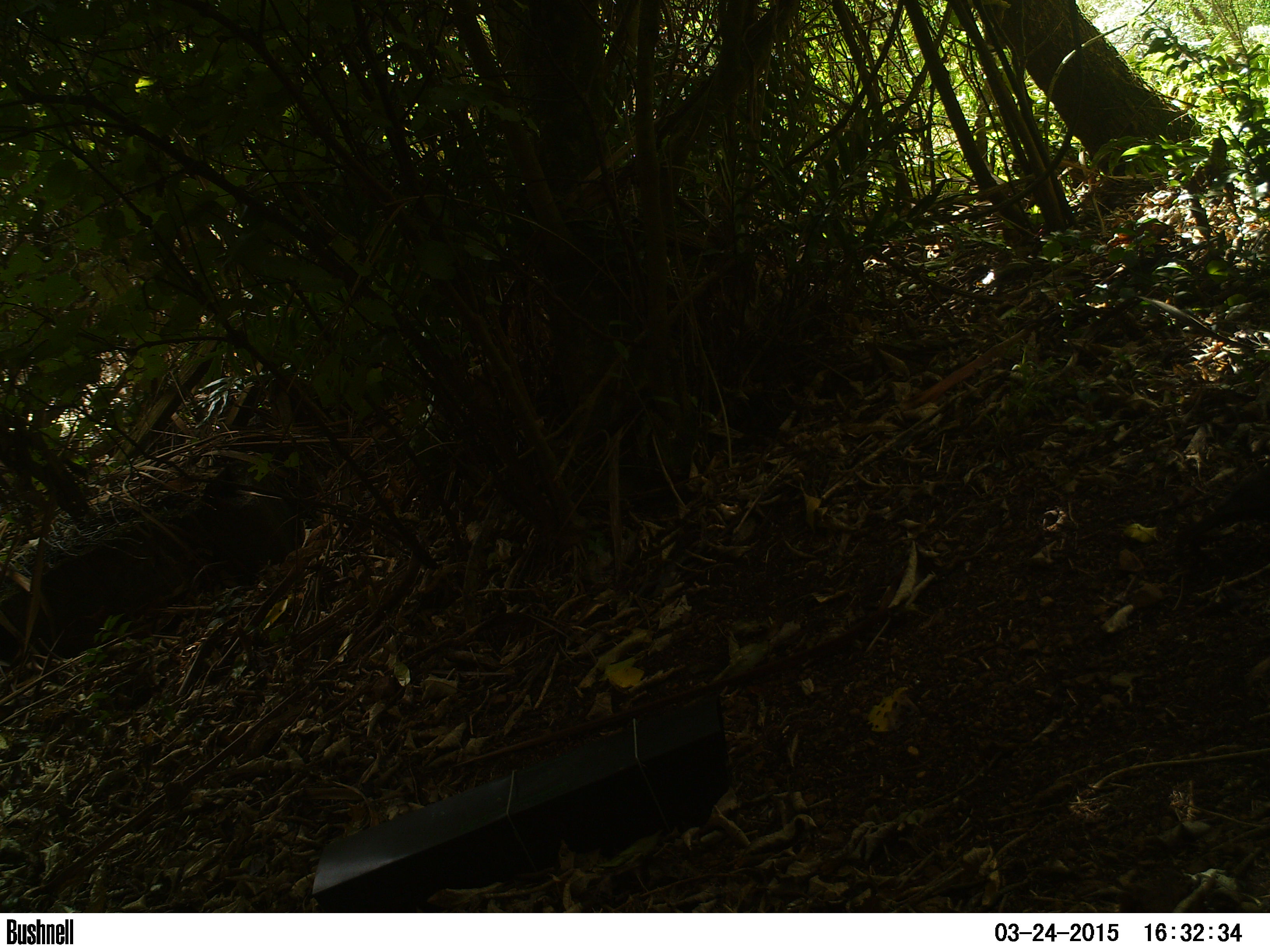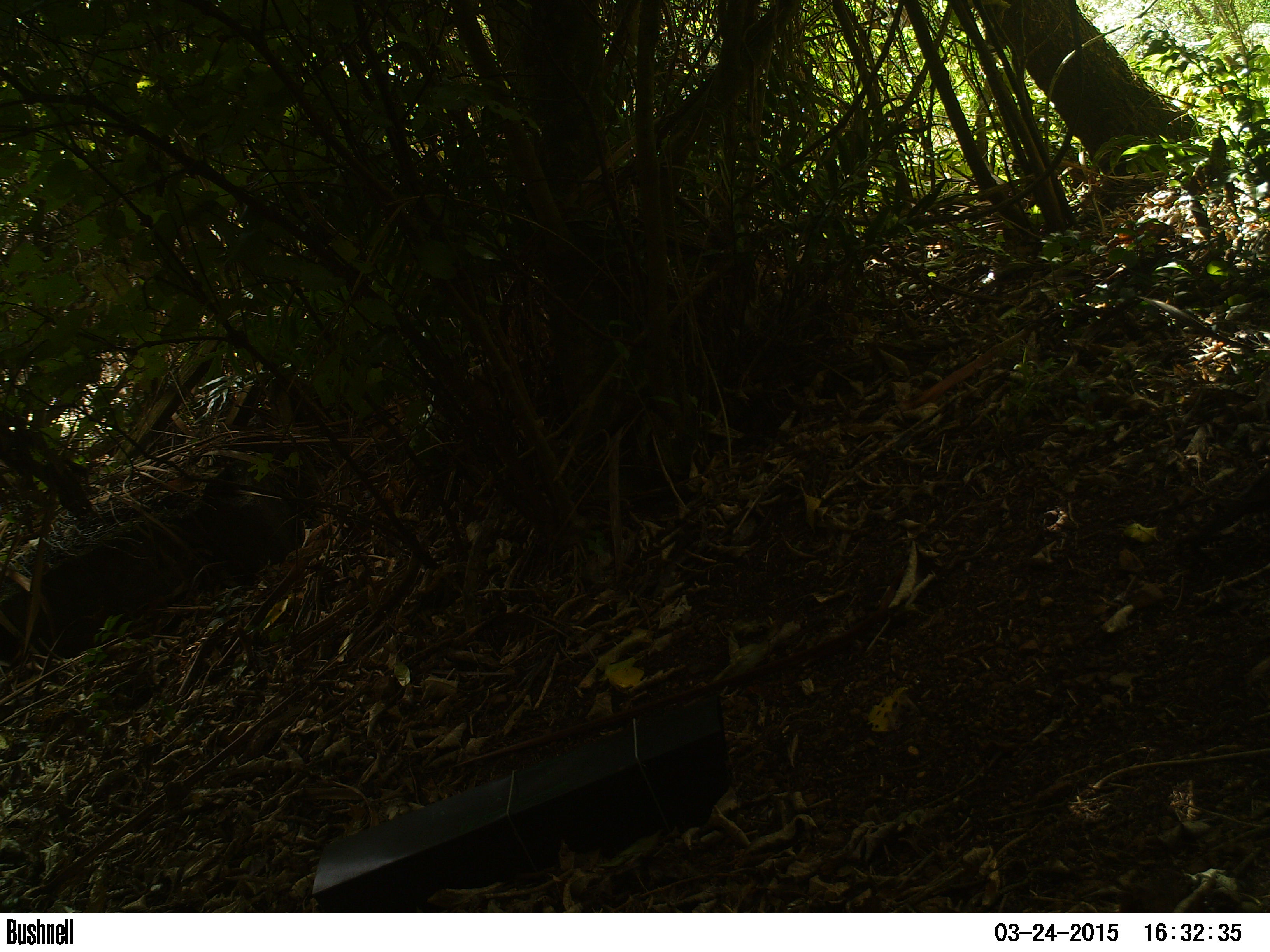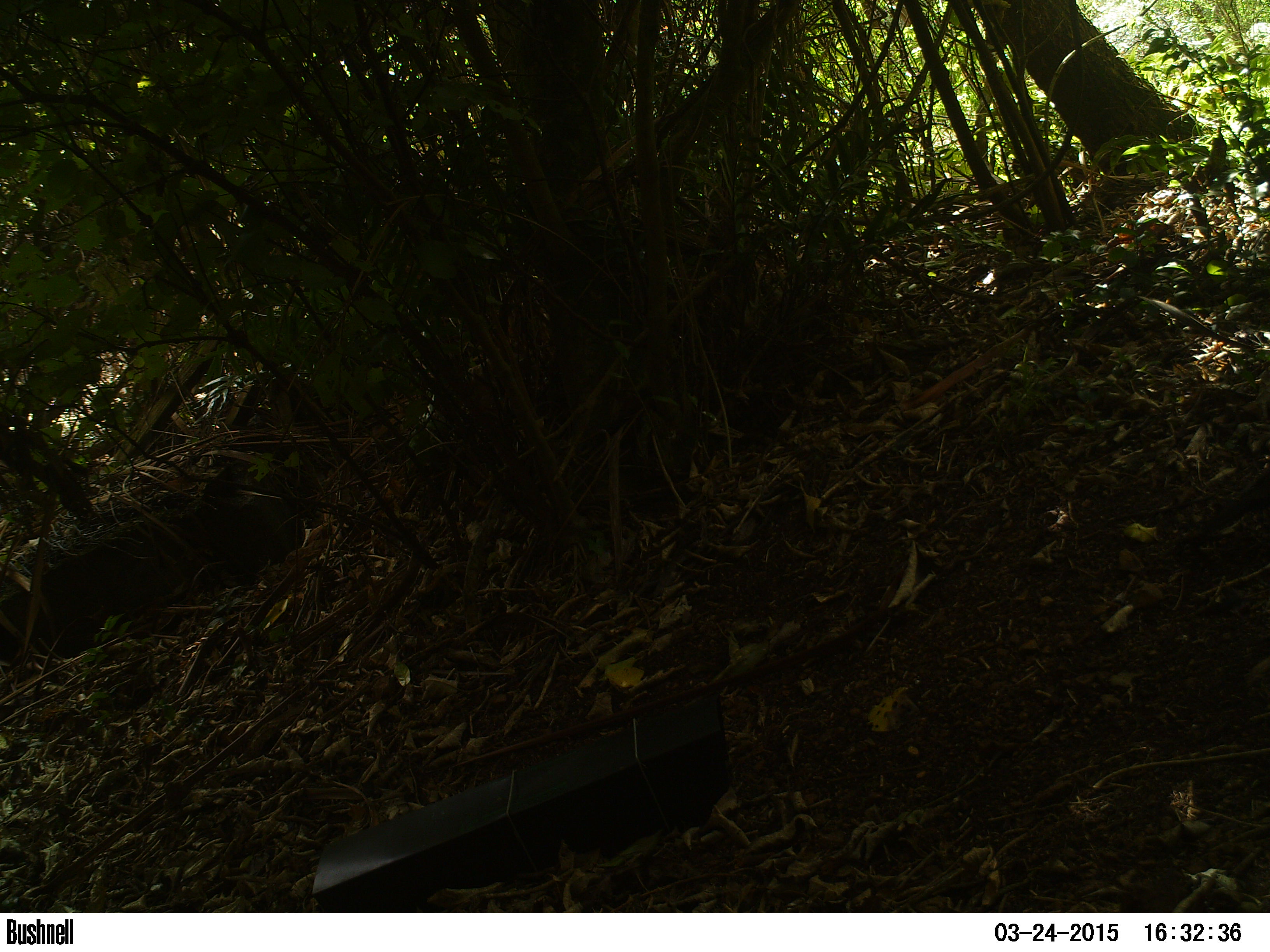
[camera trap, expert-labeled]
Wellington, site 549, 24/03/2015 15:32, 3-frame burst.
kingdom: Animalia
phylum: Chordata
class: Aves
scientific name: Aves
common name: bird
Bird (Aves).